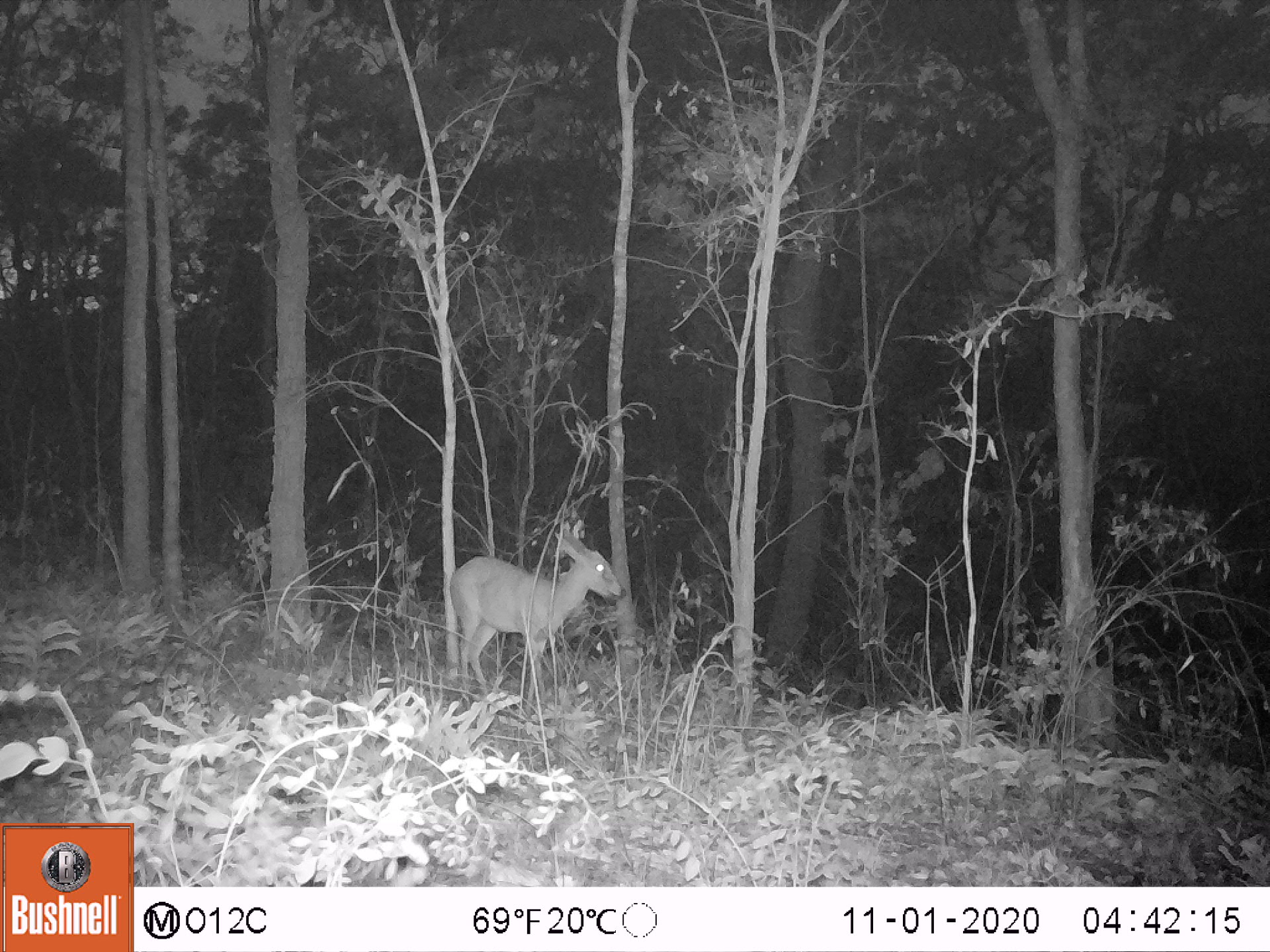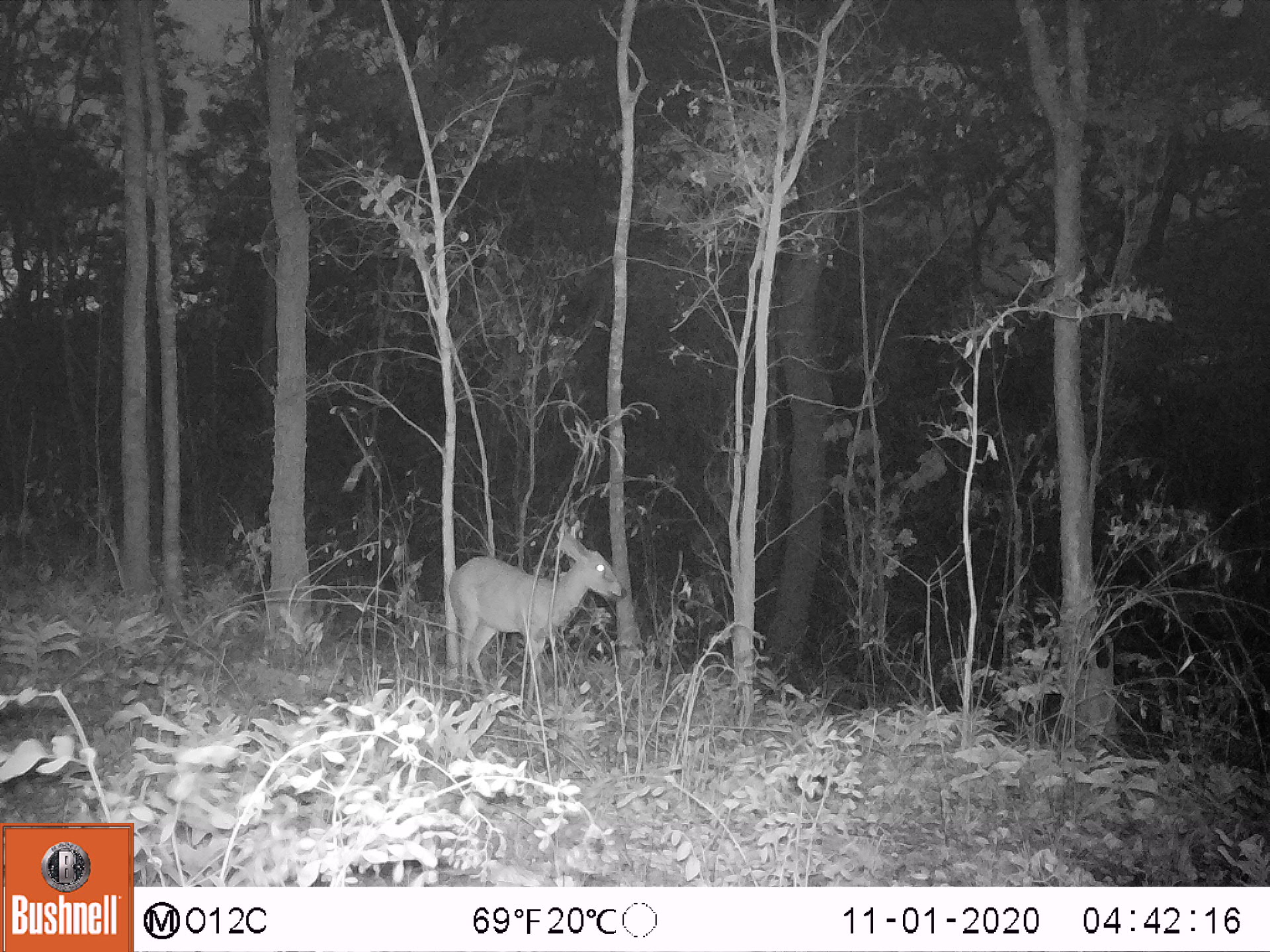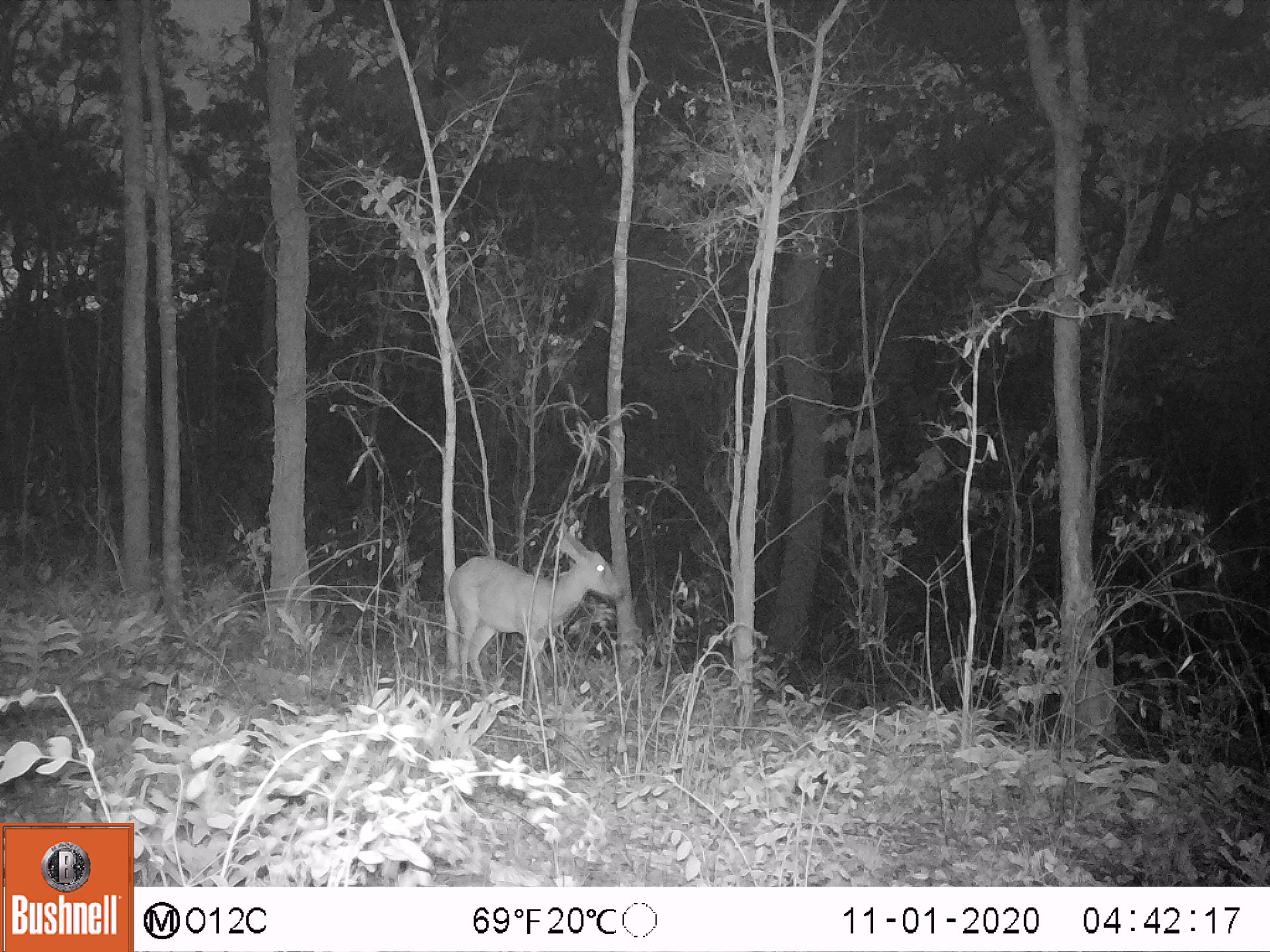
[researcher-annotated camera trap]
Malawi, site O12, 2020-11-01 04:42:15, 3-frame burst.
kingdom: Animalia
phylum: Chordata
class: Mammalia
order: Artiodactyla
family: Bovidae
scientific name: Antilopinae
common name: small antelope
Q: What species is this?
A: Small antelope (Antilopinae).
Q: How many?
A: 1.